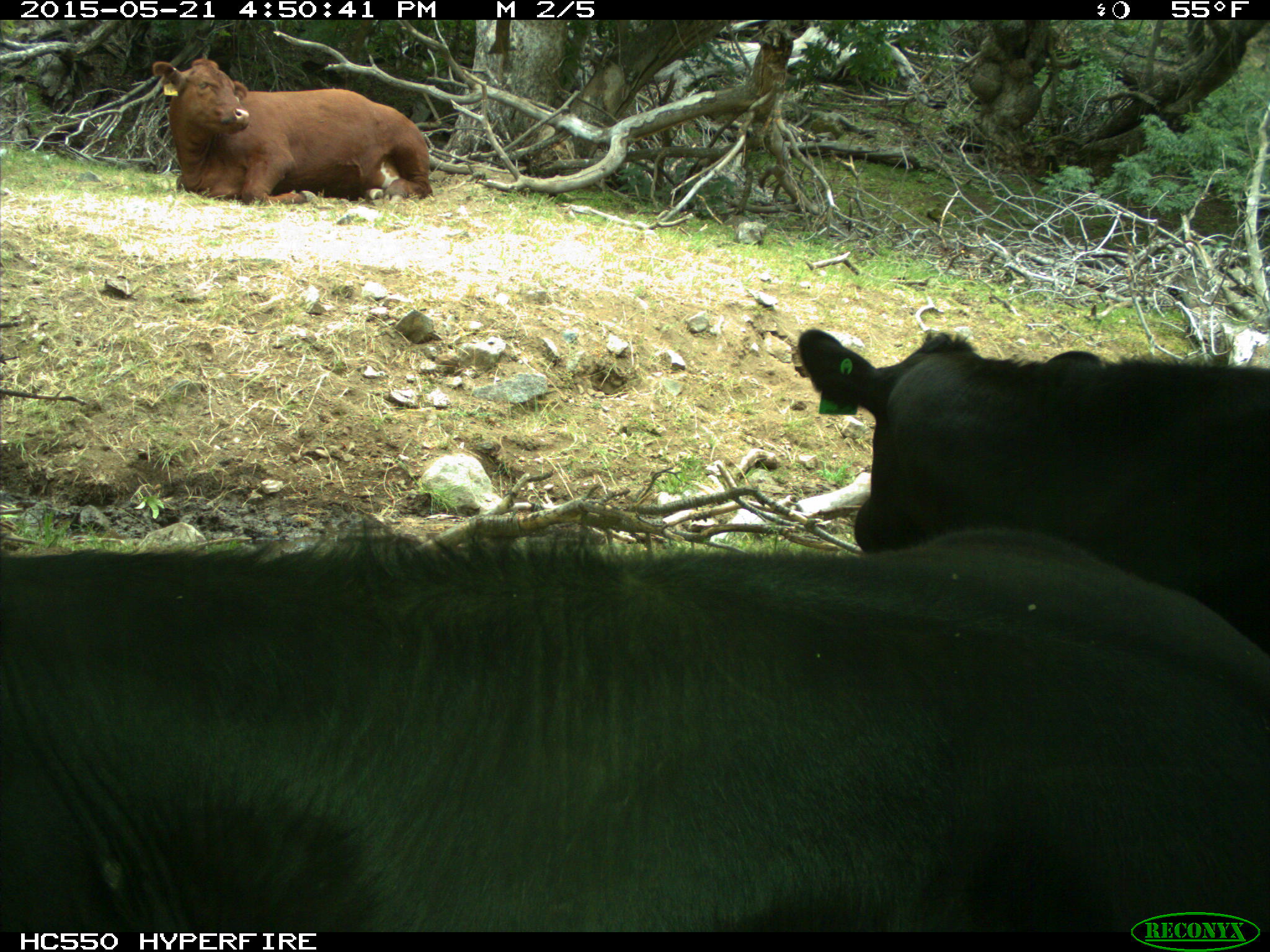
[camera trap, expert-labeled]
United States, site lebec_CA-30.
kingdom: Animalia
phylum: Chordata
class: Mammalia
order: Artiodactyla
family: Bovidae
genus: Bos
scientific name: Bos taurus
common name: domestic cow